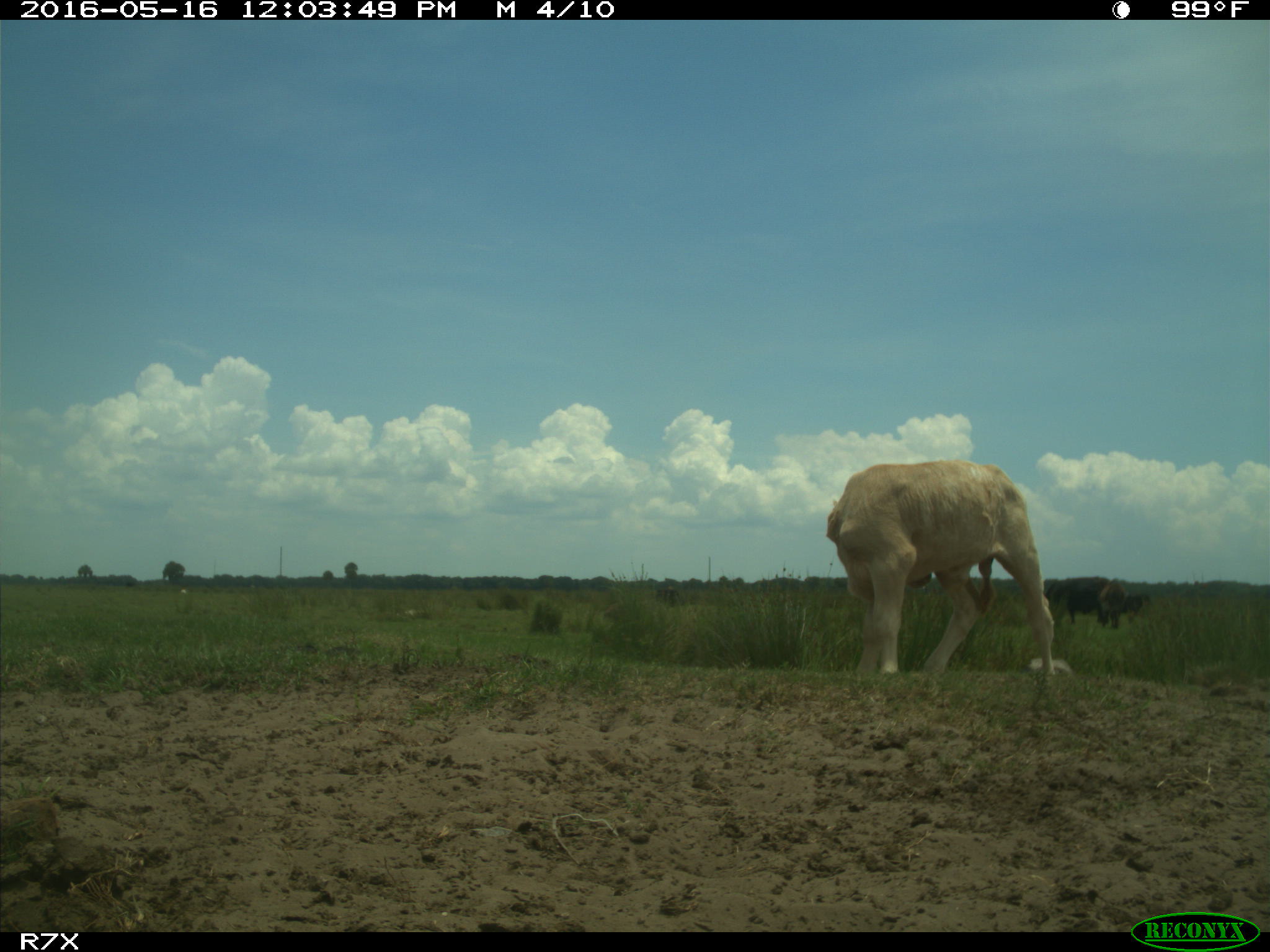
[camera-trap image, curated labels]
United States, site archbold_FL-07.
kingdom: Animalia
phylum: Chordata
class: Mammalia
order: Artiodactyla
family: Bovidae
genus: Bos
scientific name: Bos taurus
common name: domestic cow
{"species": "Bos taurus (domestic cow)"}